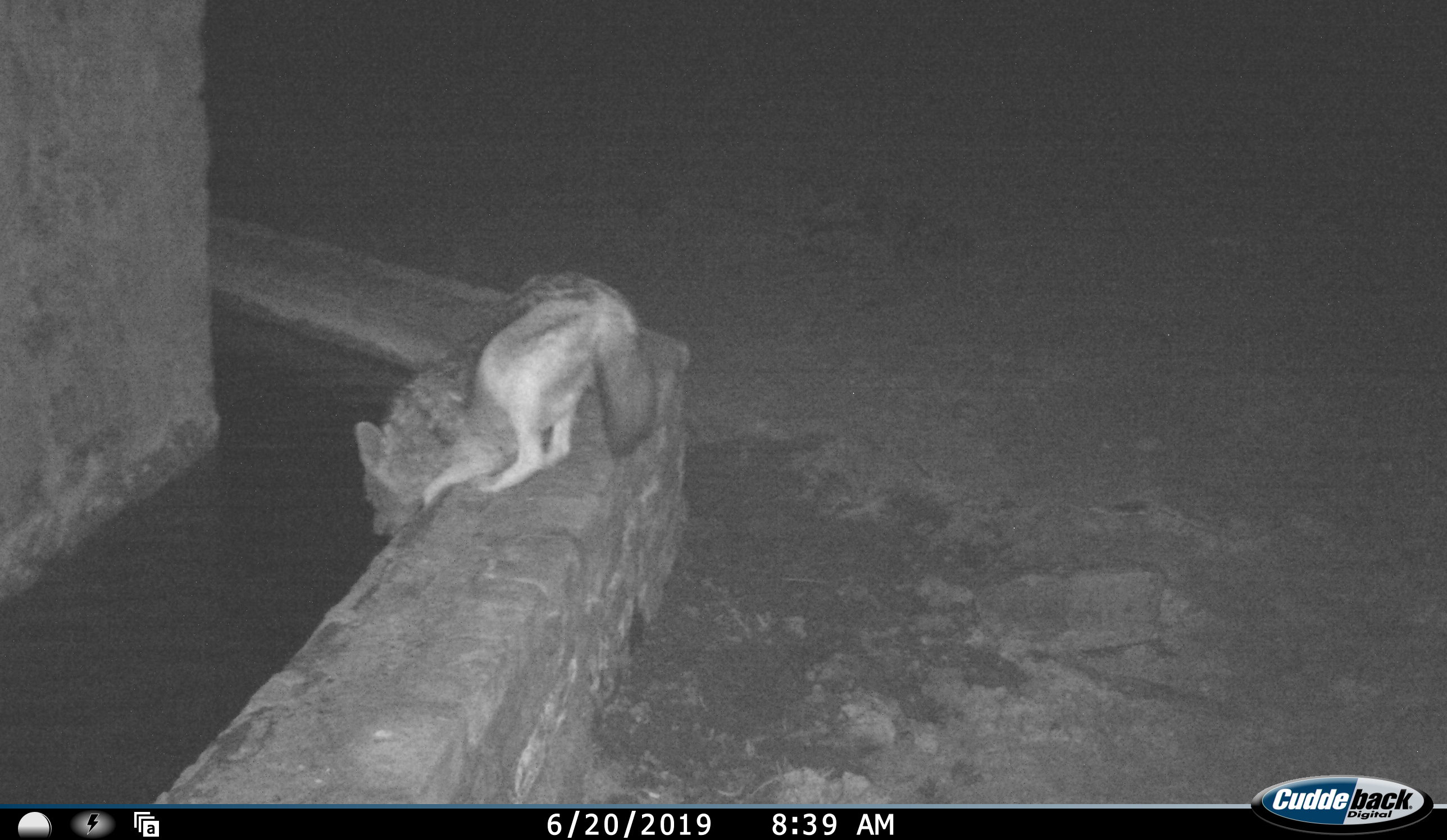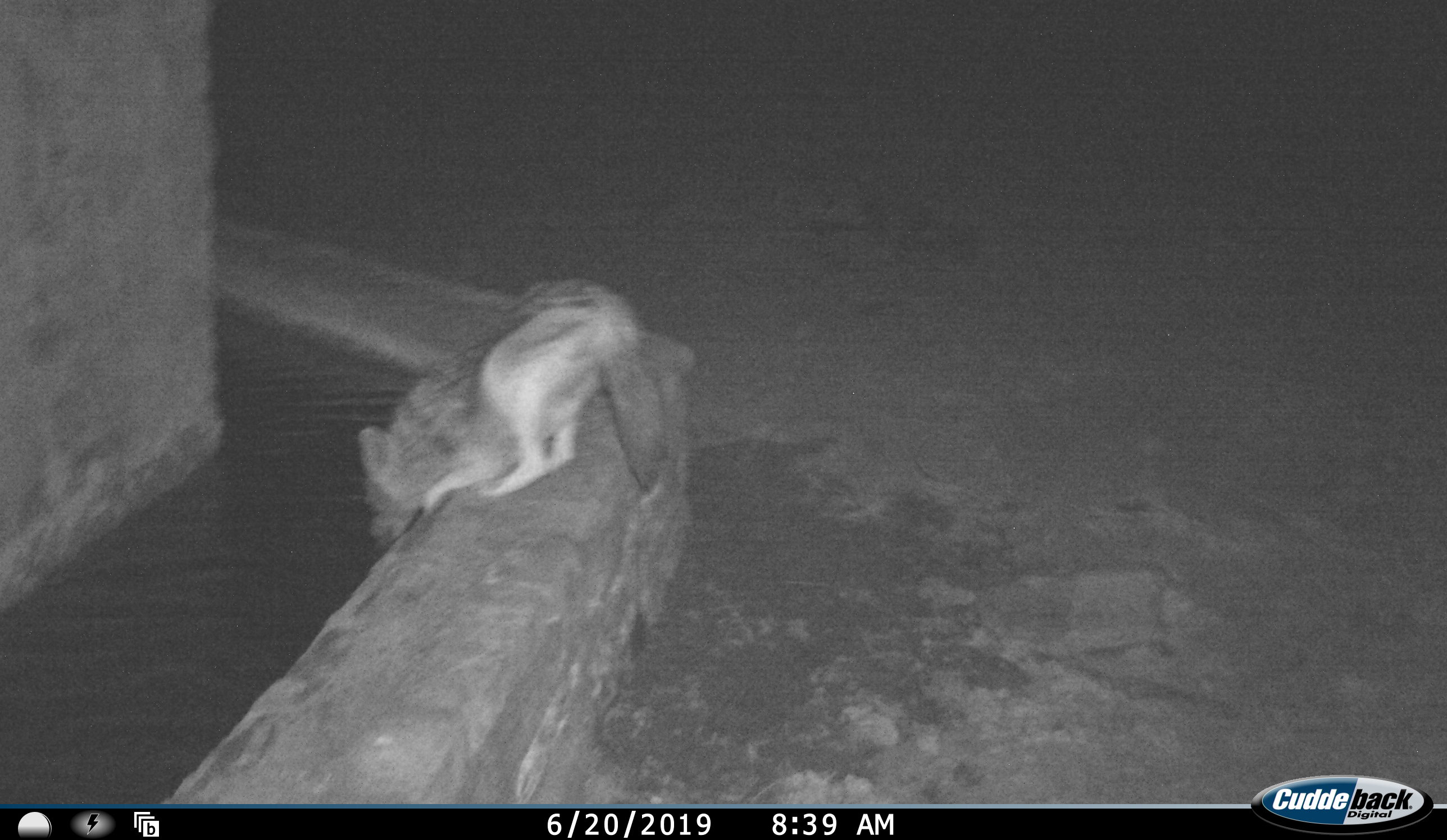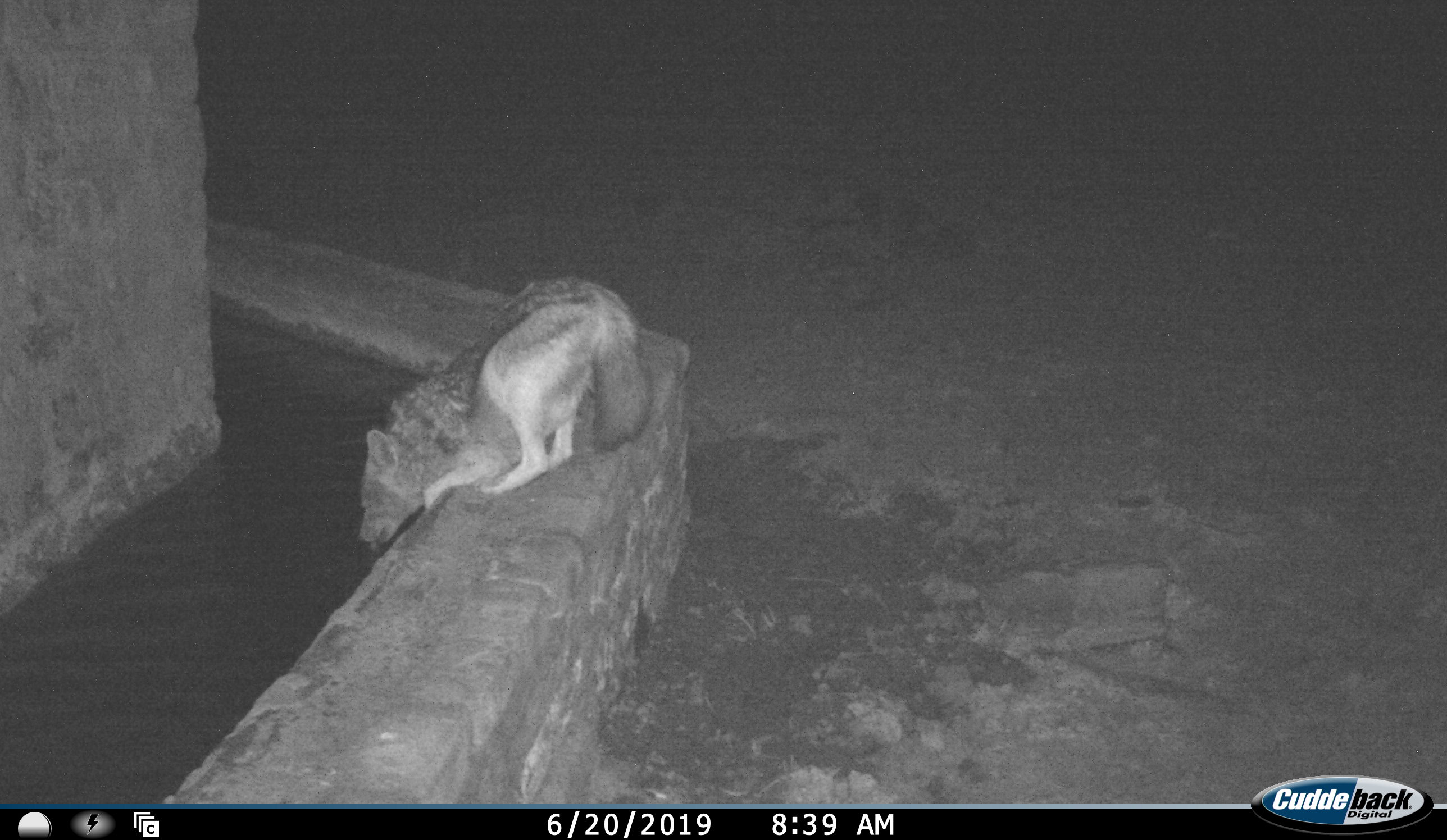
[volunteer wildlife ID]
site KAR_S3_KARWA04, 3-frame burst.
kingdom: Animalia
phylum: Chordata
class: Mammalia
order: Carnivora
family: Canidae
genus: Lupulella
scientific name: Lupulella mesomelas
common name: black-backed jackal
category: jackalblackbacked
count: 1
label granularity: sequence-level